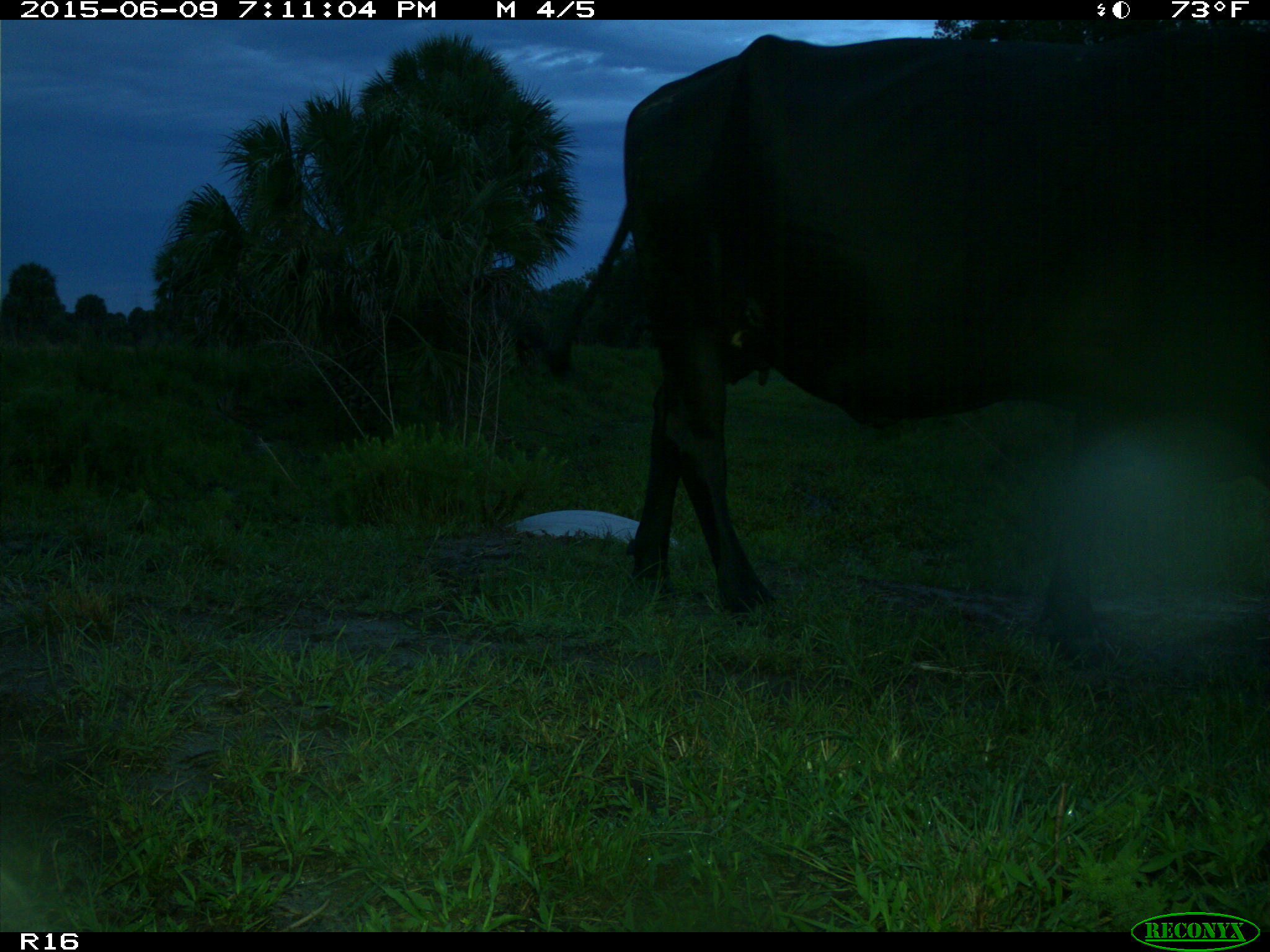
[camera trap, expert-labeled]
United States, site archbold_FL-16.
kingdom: Animalia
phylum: Chordata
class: Mammalia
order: Artiodactyla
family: Bovidae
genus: Bos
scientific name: Bos taurus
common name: domestic cow